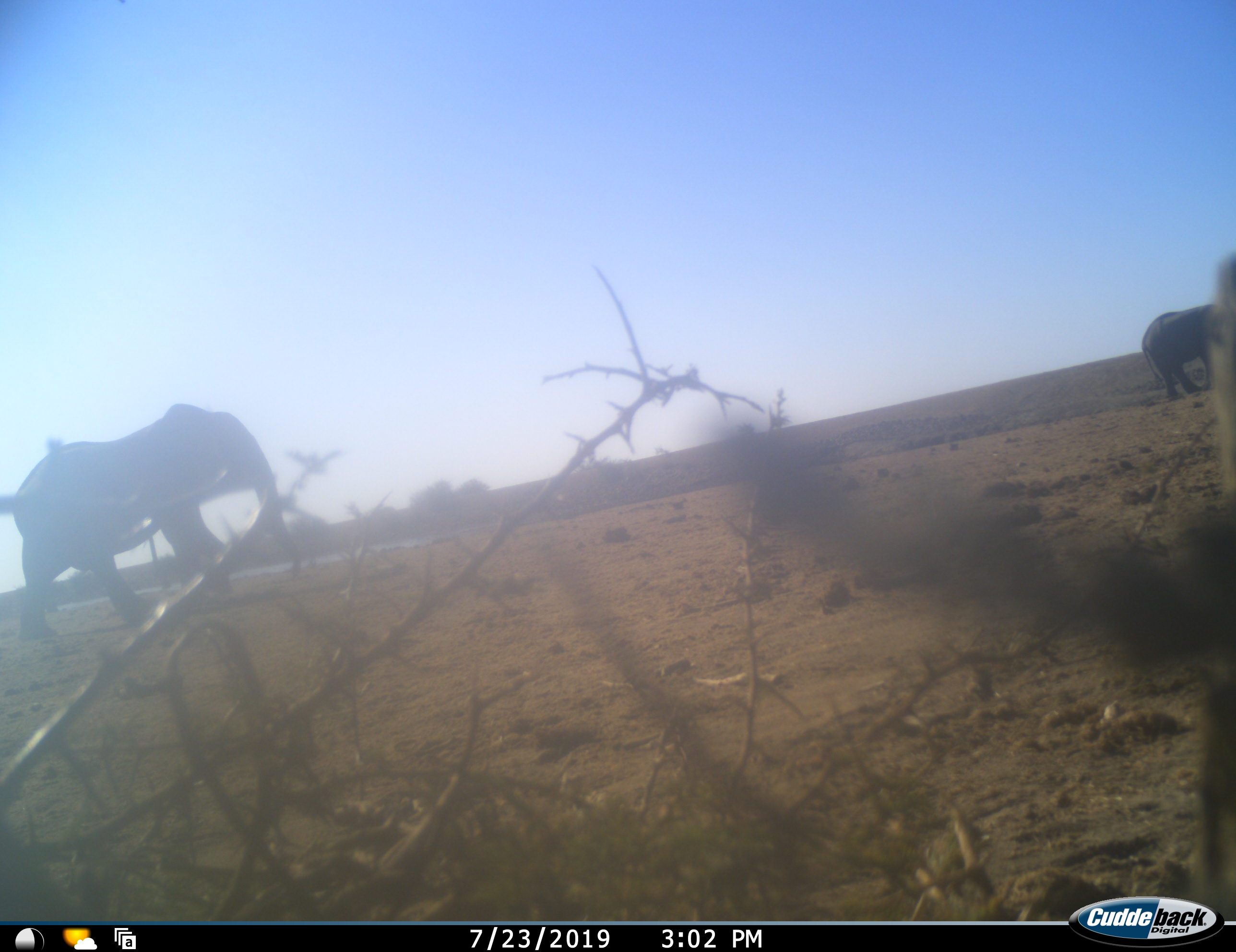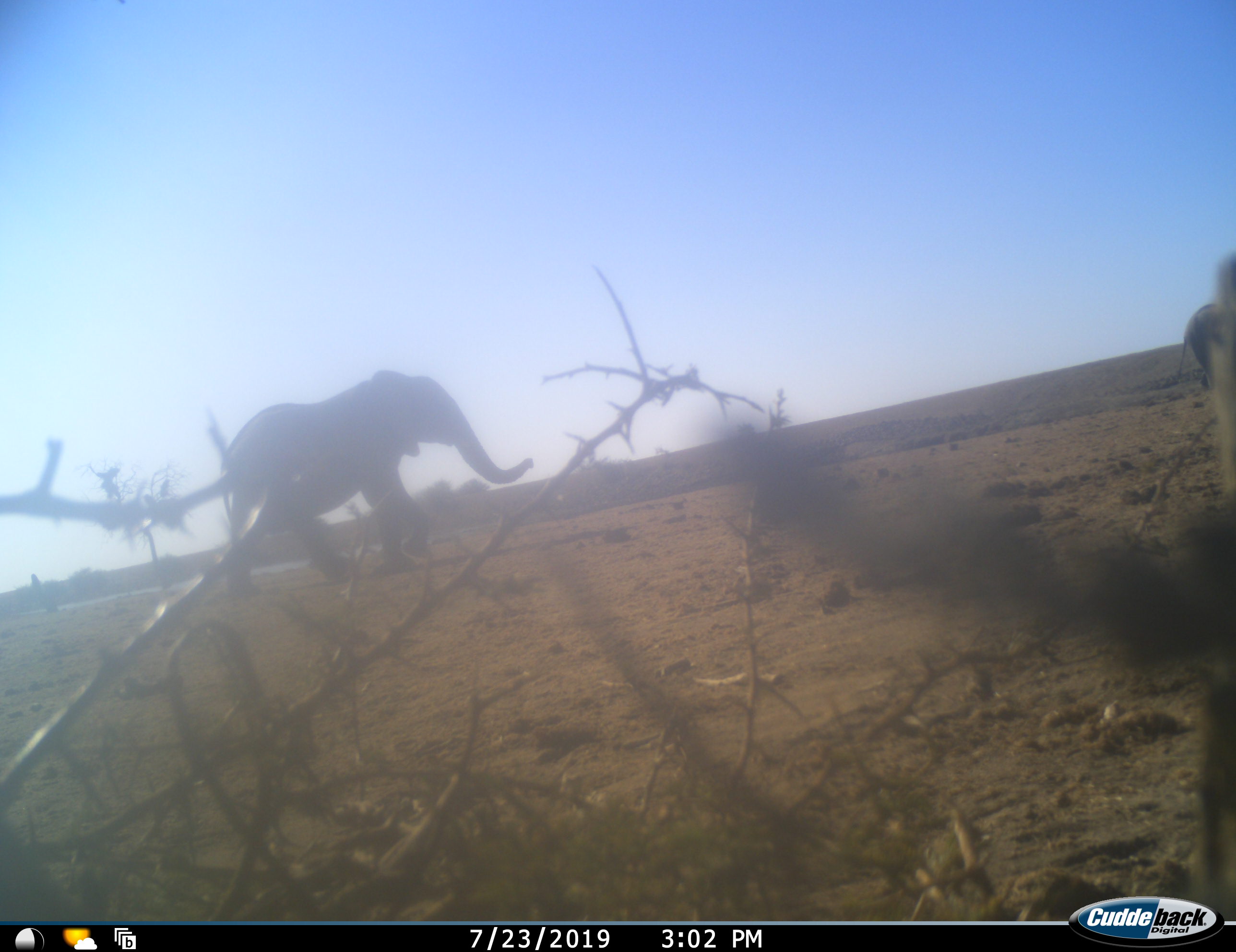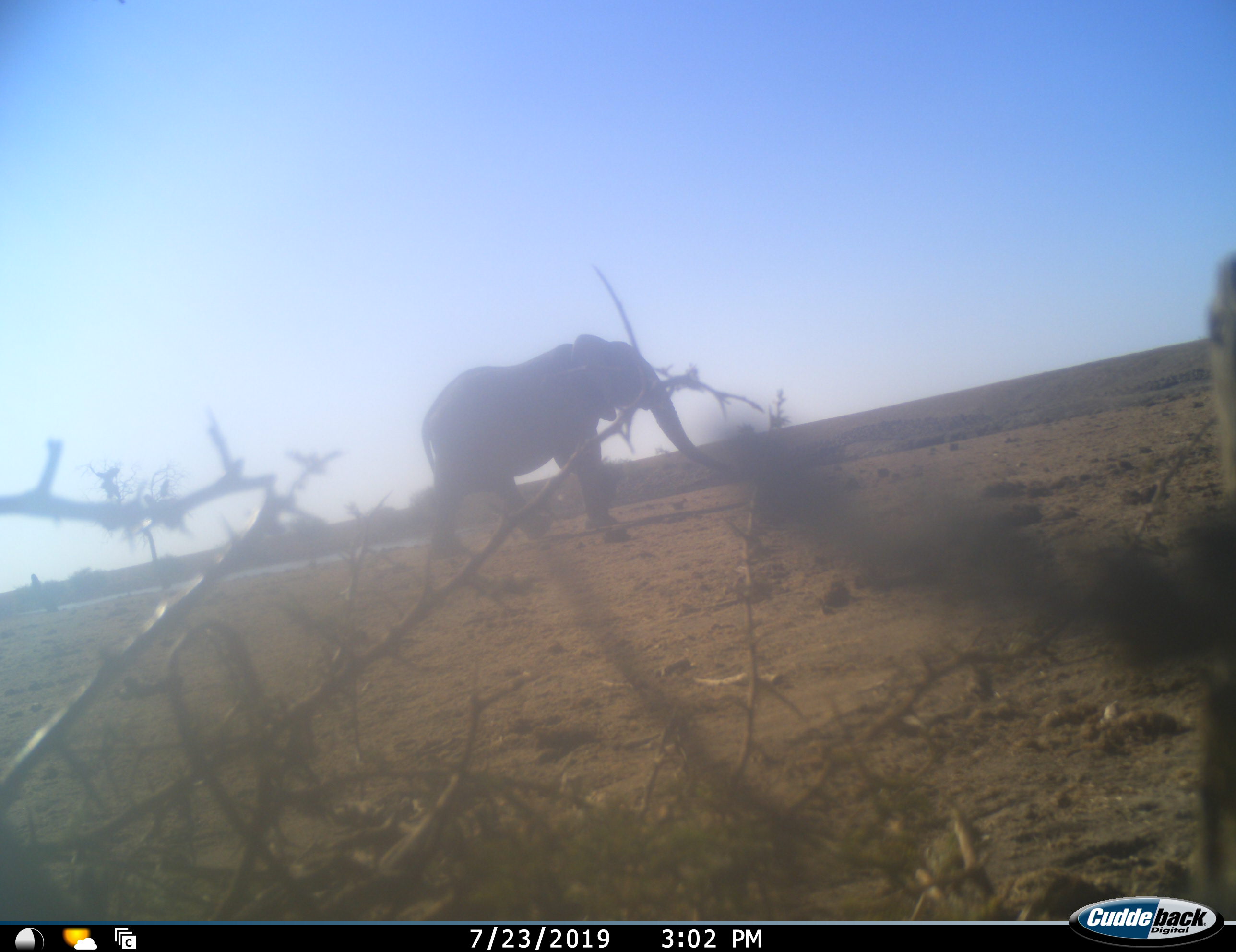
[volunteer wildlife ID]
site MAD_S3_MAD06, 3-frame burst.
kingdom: Animalia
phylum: Chordata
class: Mammalia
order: Proboscidea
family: Elephantidae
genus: Loxodonta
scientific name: Loxodonta africana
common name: african bush elephant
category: elephant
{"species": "elephant (african bush elephant) (Loxodonta africana)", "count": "2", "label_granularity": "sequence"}